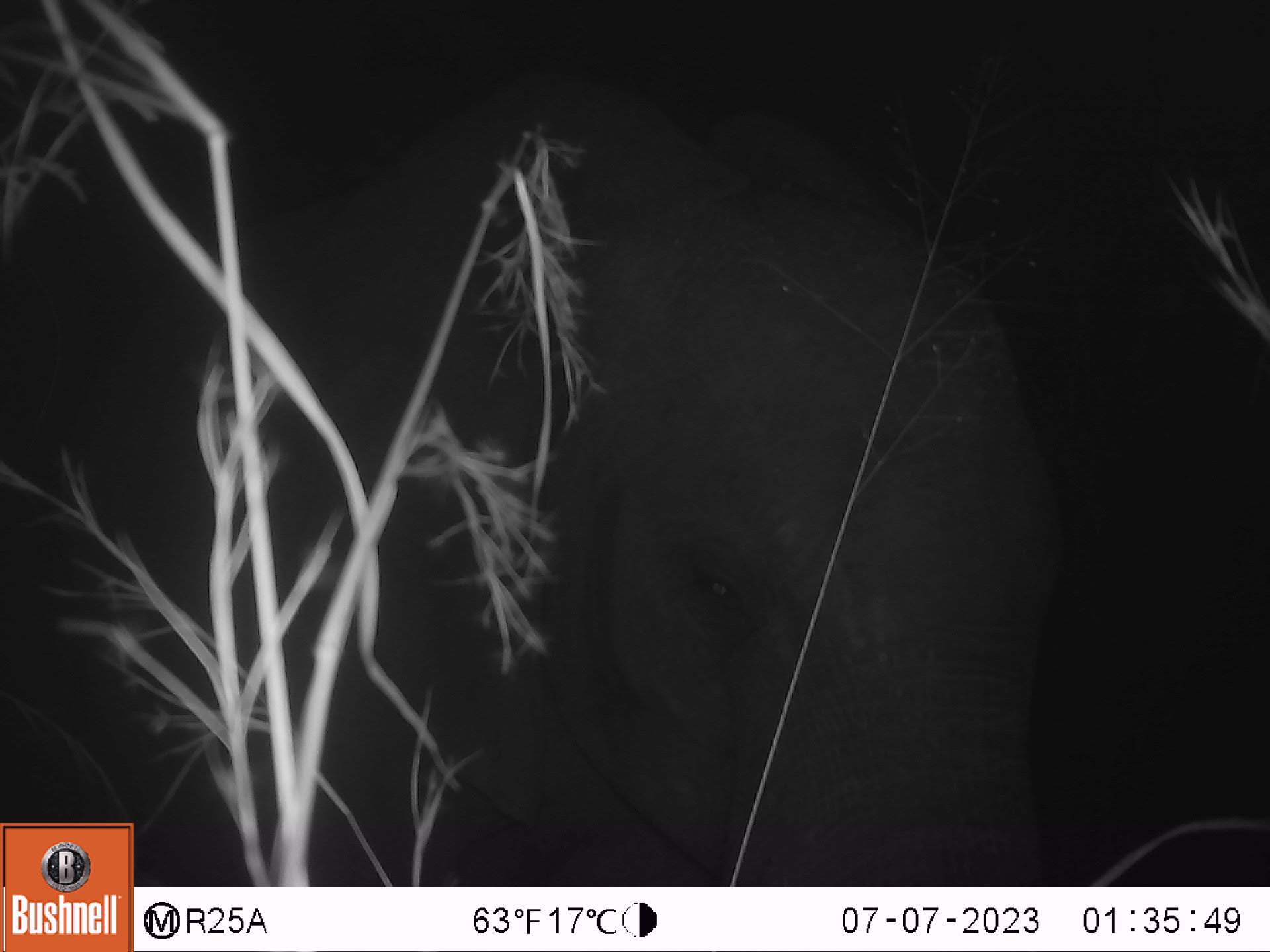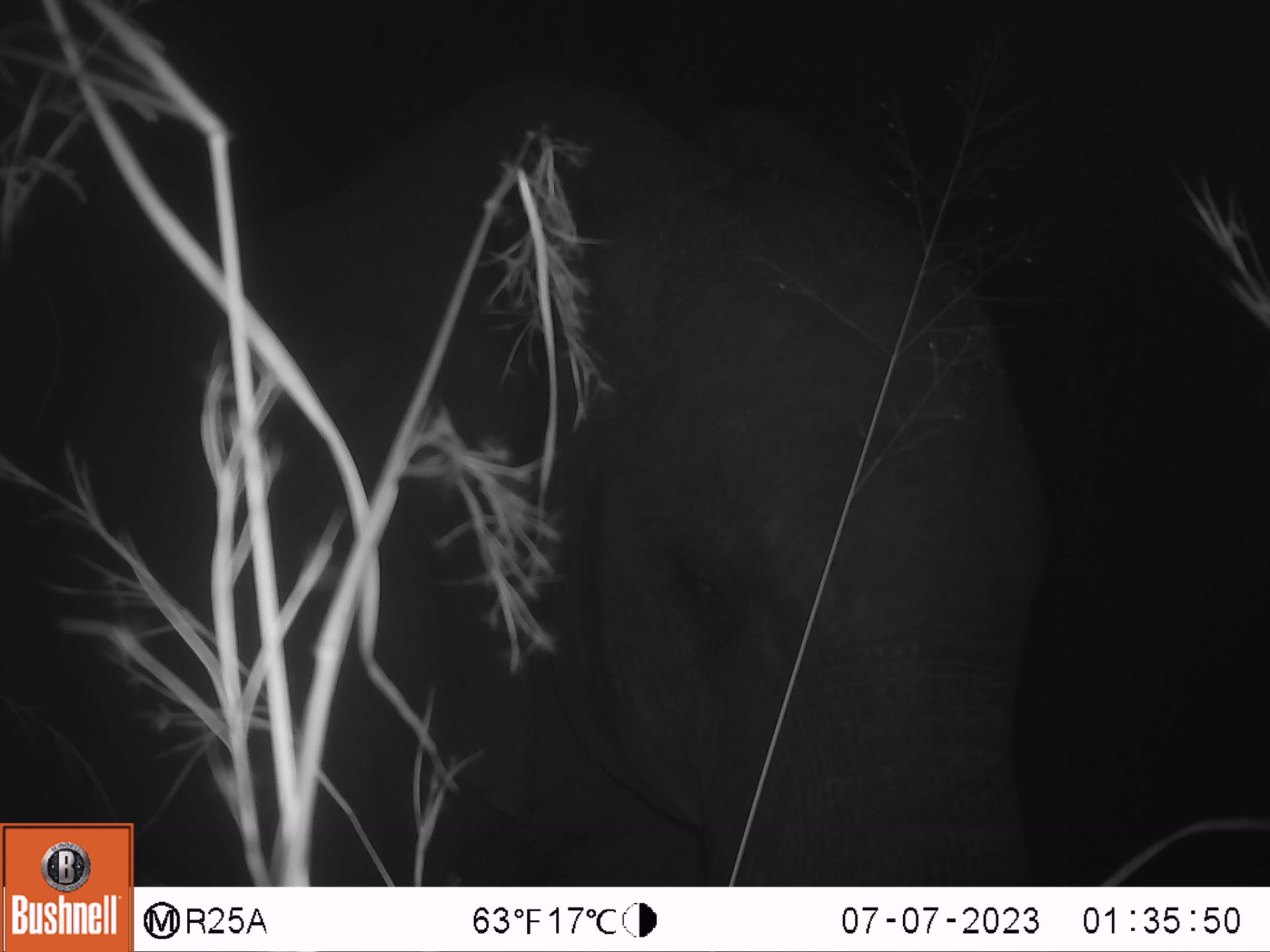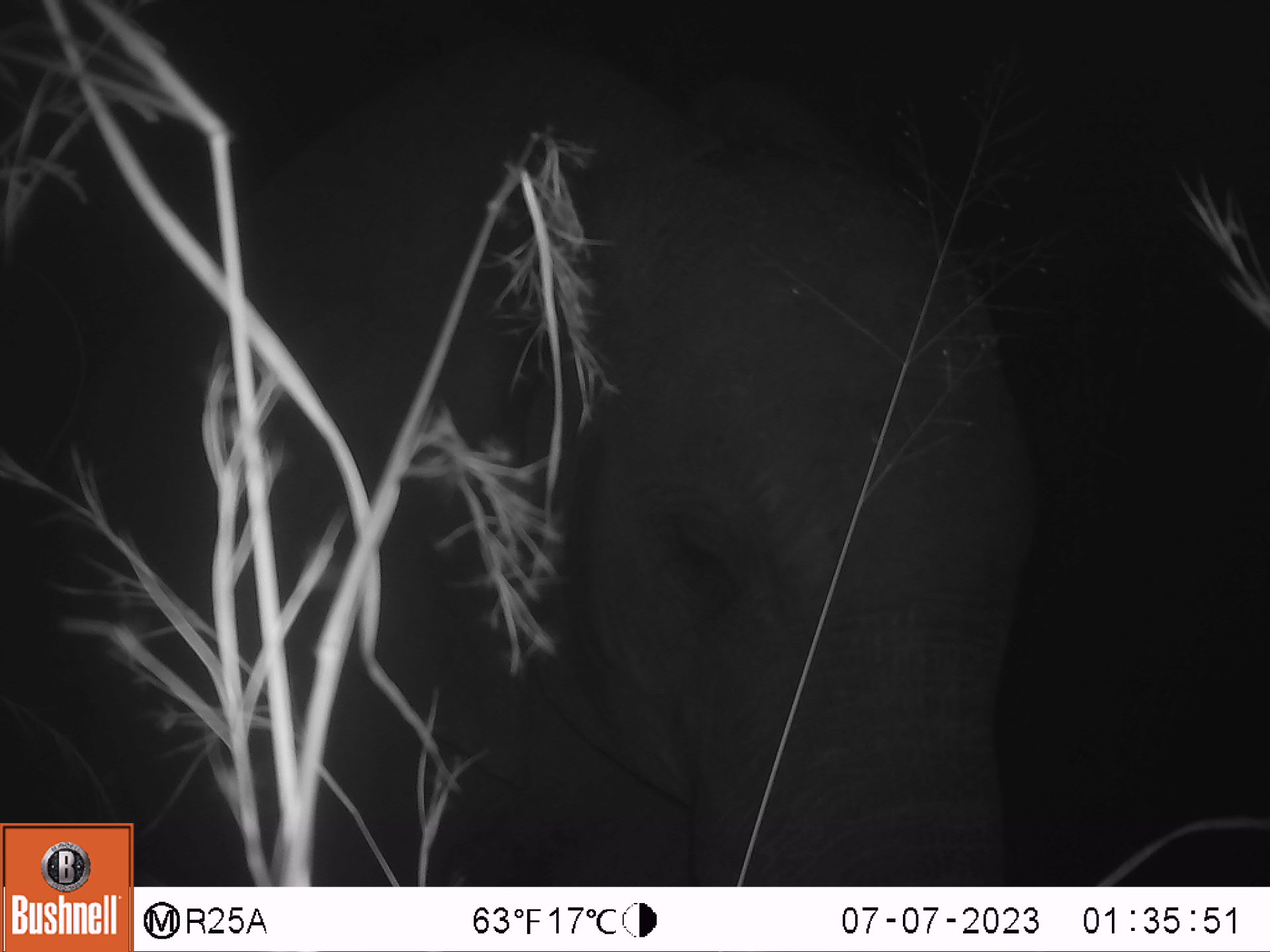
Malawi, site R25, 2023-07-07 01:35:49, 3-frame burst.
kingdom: Animalia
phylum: Chordata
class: Mammalia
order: Proboscidea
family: Elephantidae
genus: Loxodonta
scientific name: Loxodonta africana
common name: african savanna elephant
African savanna elephant (Loxodonta africana), count 1.